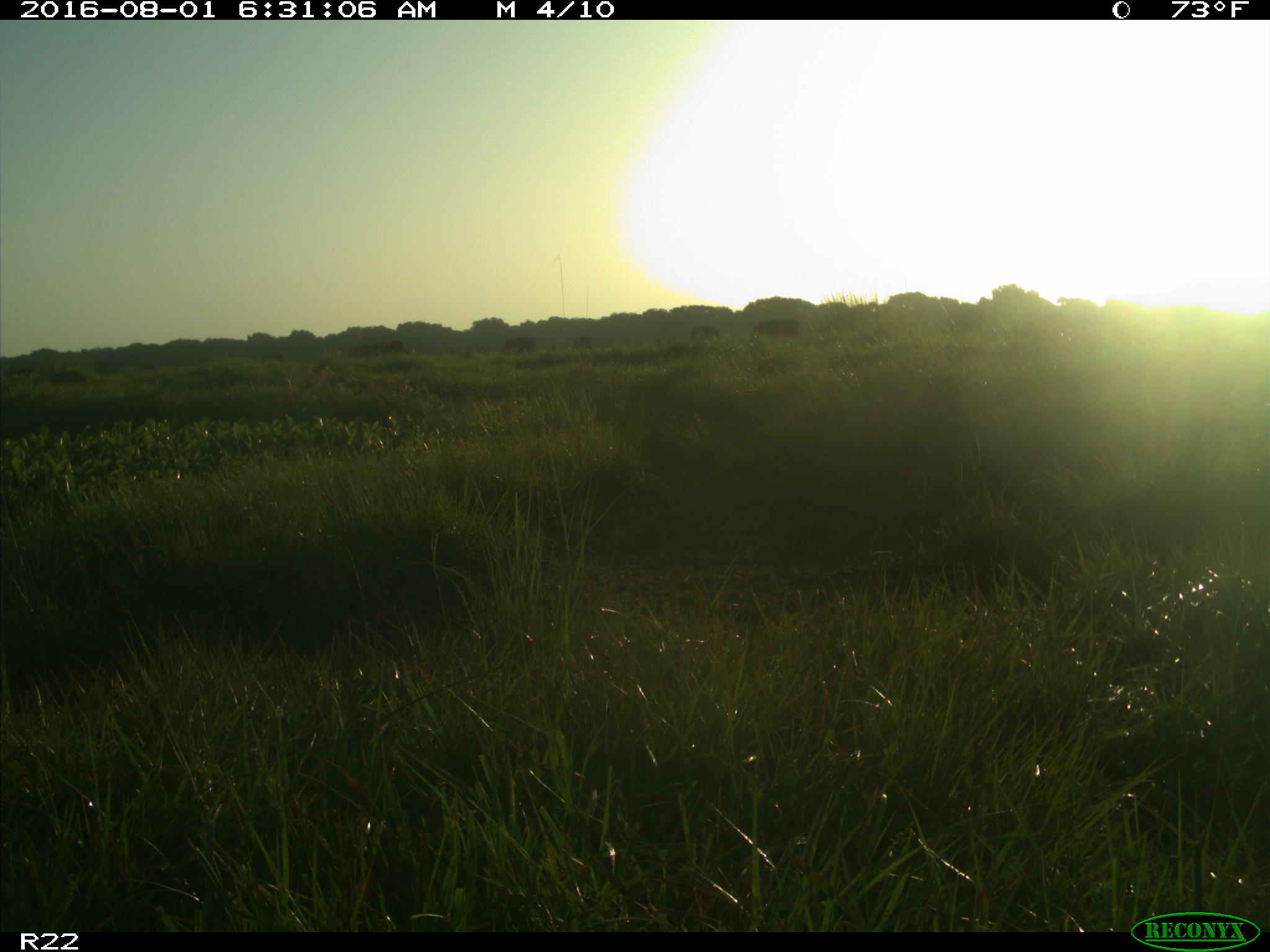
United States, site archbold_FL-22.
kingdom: Animalia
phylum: Chordata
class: Mammalia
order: Artiodactyla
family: Bovidae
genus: Bos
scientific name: Bos taurus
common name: domestic cow